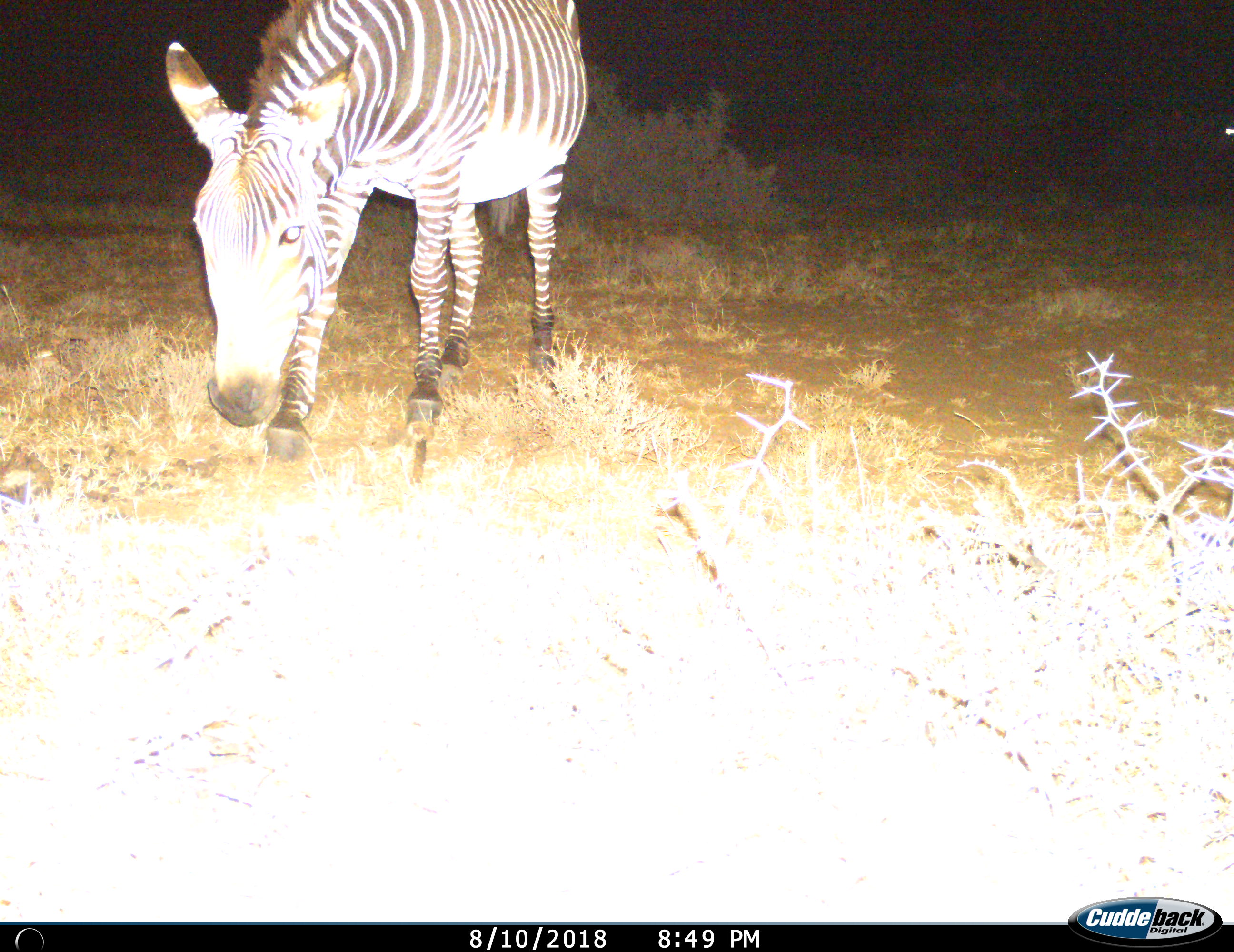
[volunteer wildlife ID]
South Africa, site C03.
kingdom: Animalia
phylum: Chordata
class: Mammalia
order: Perissodactyla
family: Equidae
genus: Equus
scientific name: Equus zebra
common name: mountain zebra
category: zebramountain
Zebramountain (mountain zebra) (Equus zebra), count 1. Behavior (volunteer vote fractions): standing 44%, resting 0%, moving 22%, interacting 0%. Young present (vote fraction): 0%. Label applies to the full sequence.